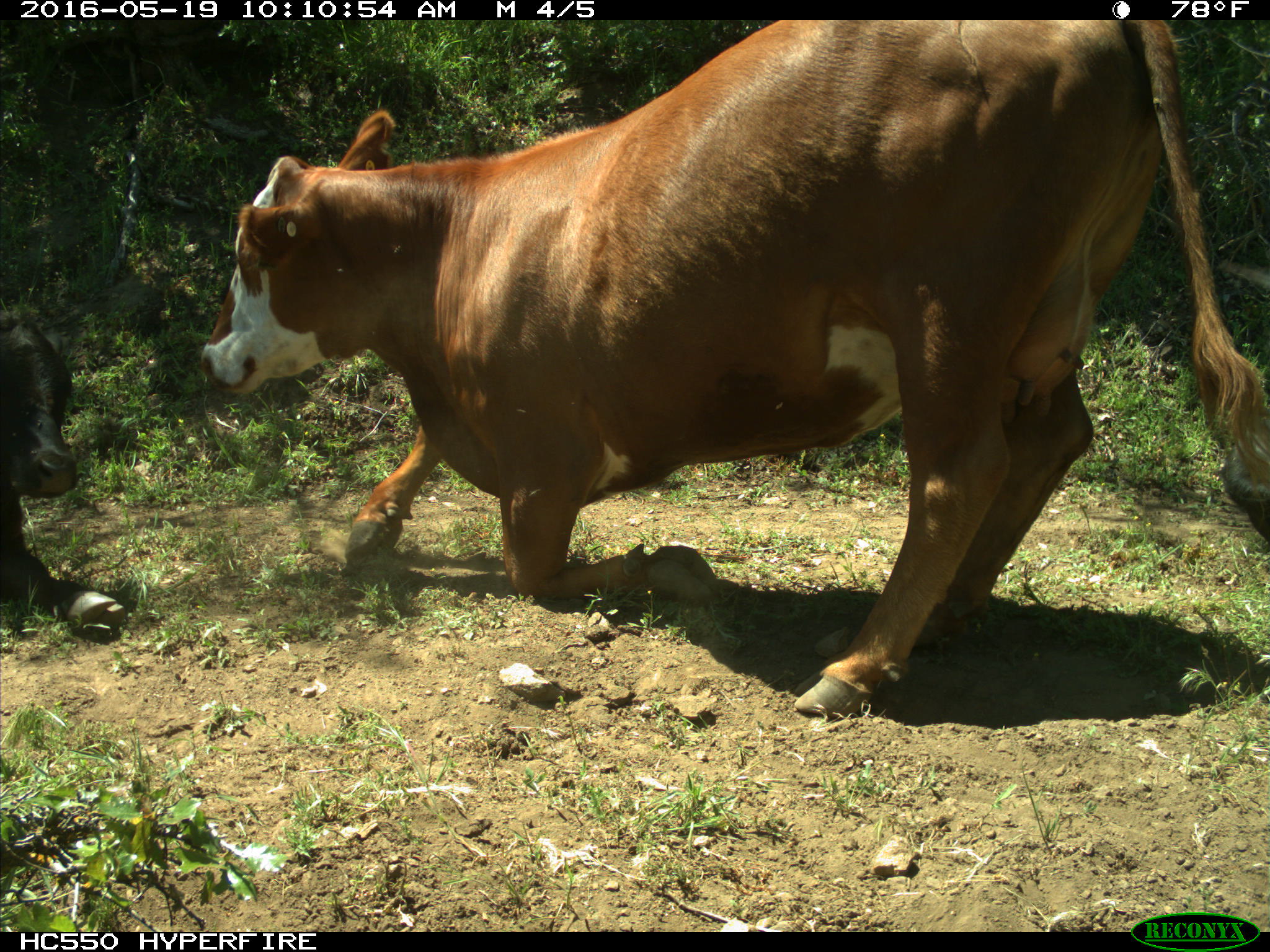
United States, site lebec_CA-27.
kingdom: Animalia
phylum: Chordata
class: Mammalia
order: Artiodactyla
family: Bovidae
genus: Bos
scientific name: Bos taurus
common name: domestic cow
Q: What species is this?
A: Bos taurus (domestic cow).